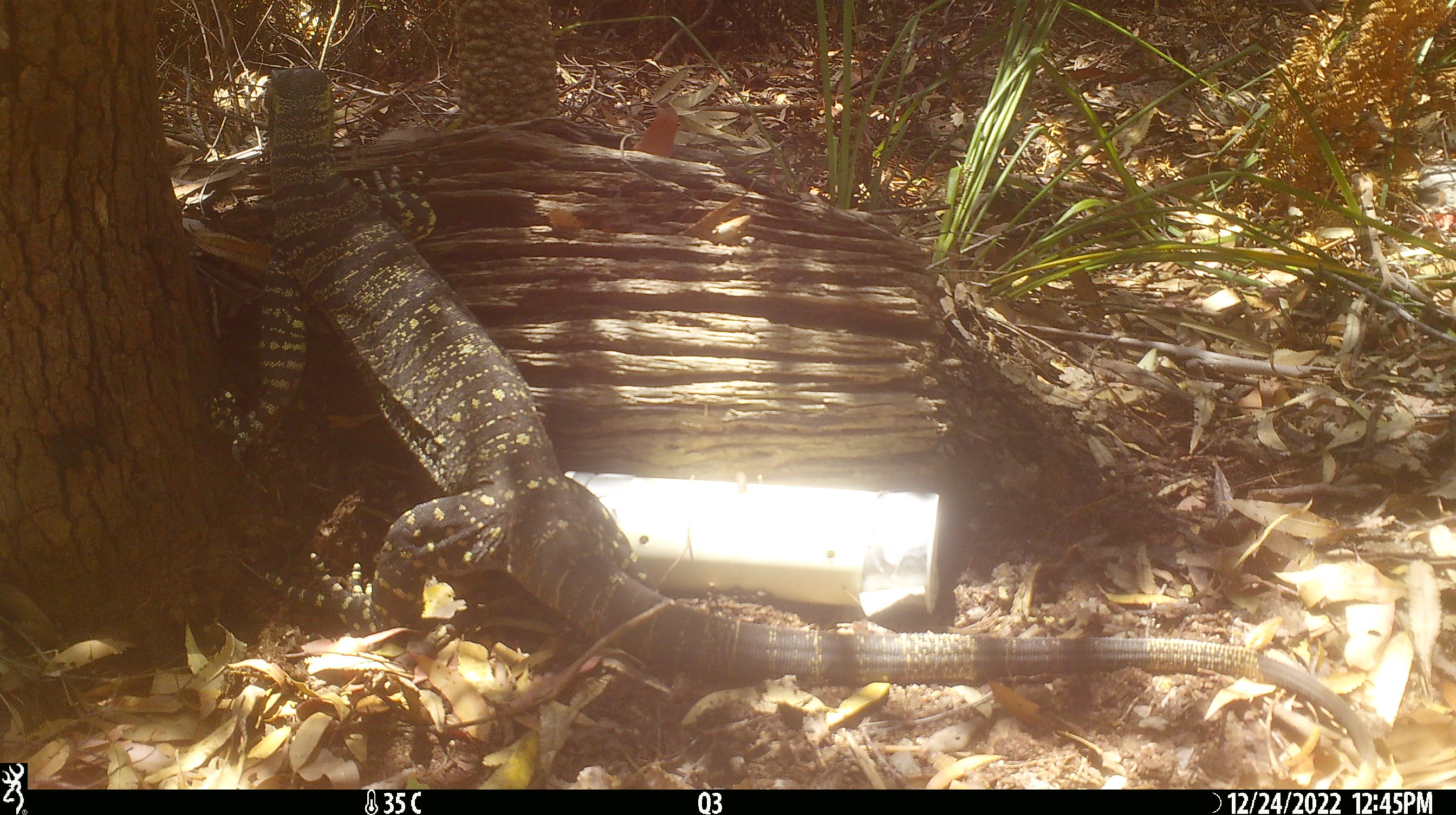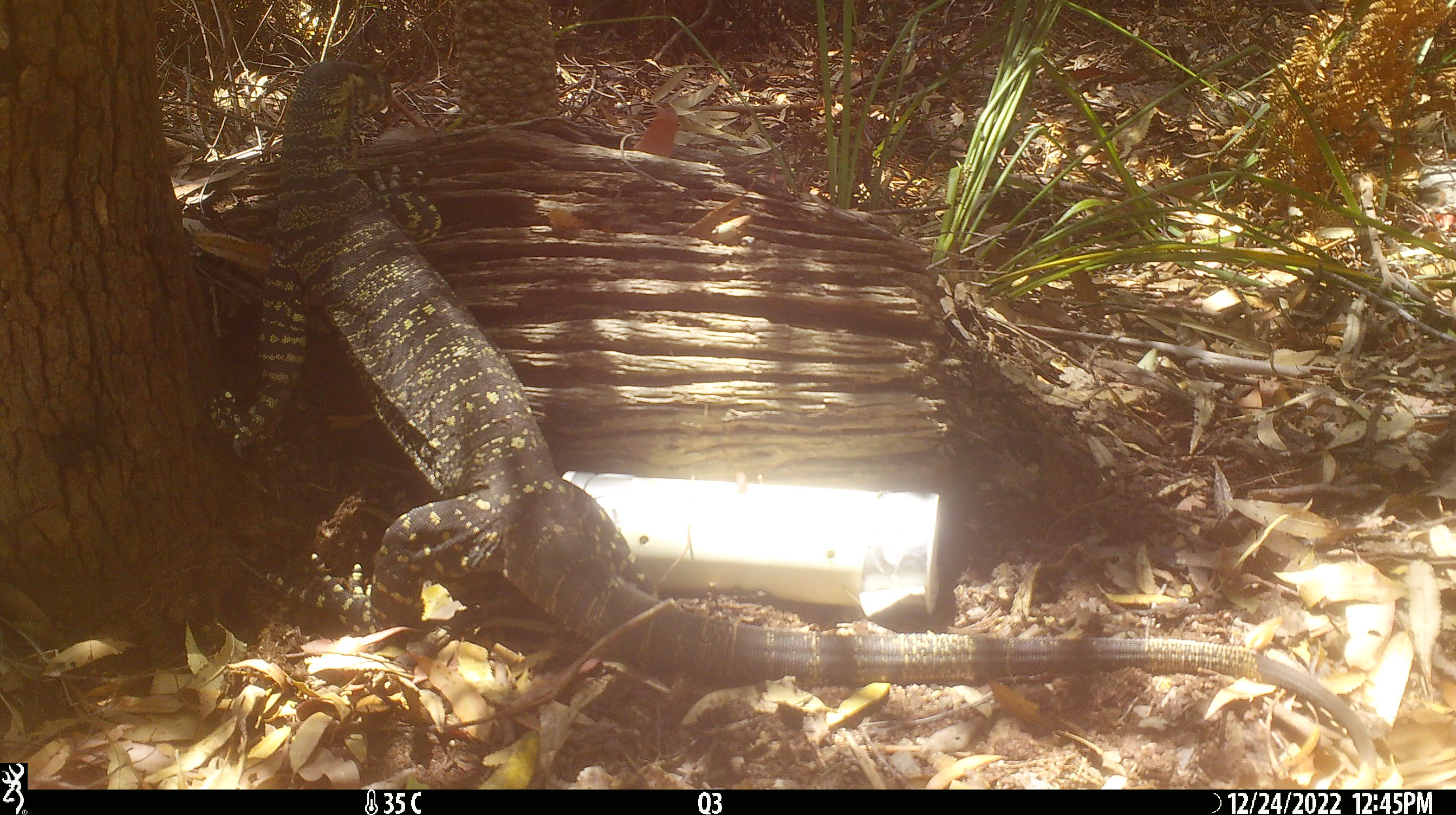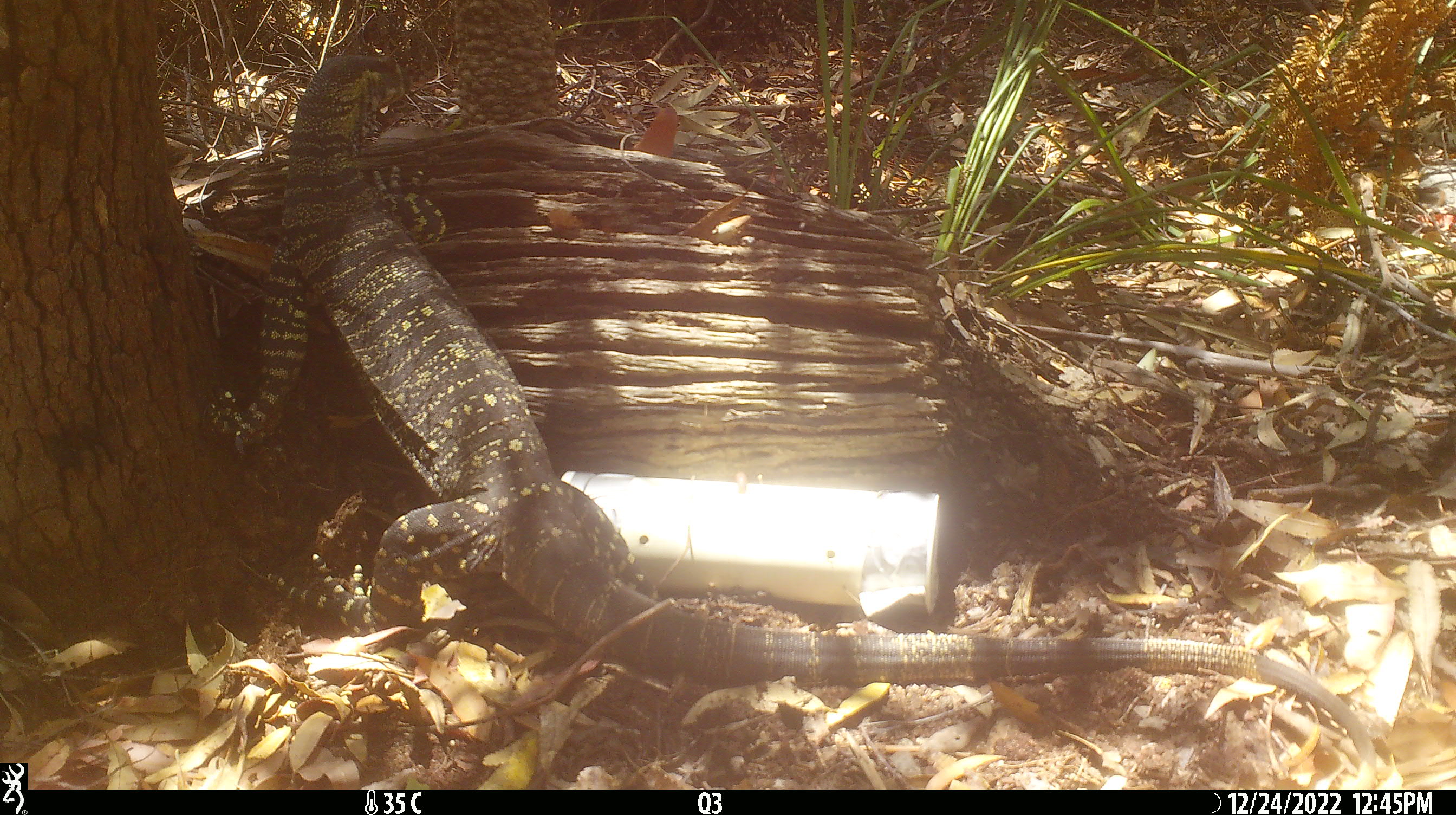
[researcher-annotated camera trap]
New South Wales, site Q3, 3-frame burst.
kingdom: Animalia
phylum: Chordata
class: Reptilia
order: Squamata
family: Varanidae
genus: Varanus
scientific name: Varanus varius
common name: lace monitor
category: goanna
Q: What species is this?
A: Goanna (lace monitor) (Varanus varius).